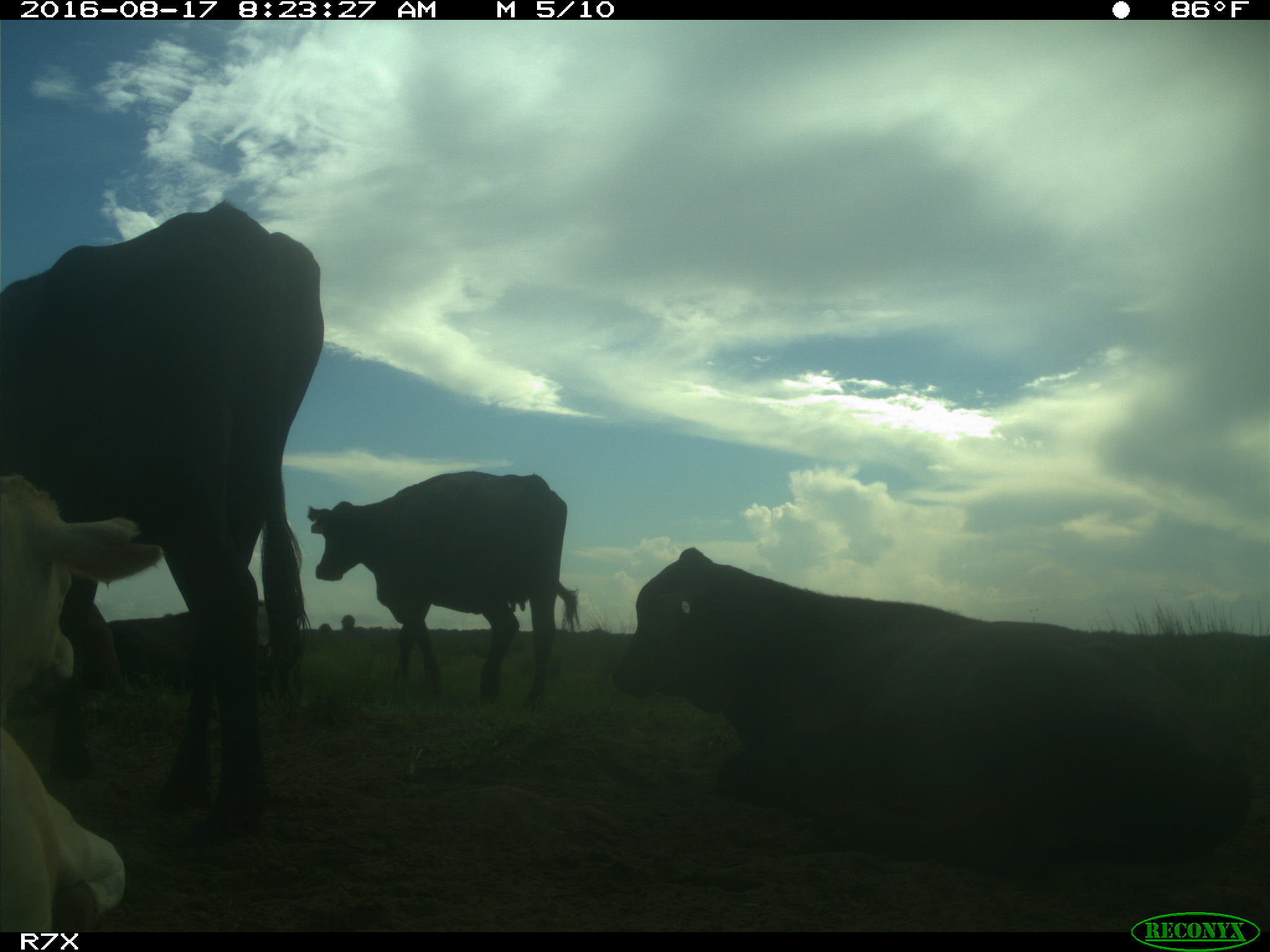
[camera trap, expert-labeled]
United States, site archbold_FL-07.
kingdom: Animalia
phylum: Chordata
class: Mammalia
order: Artiodactyla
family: Bovidae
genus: Bos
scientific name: Bos taurus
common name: domestic cow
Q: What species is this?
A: Bos taurus (domestic cow).